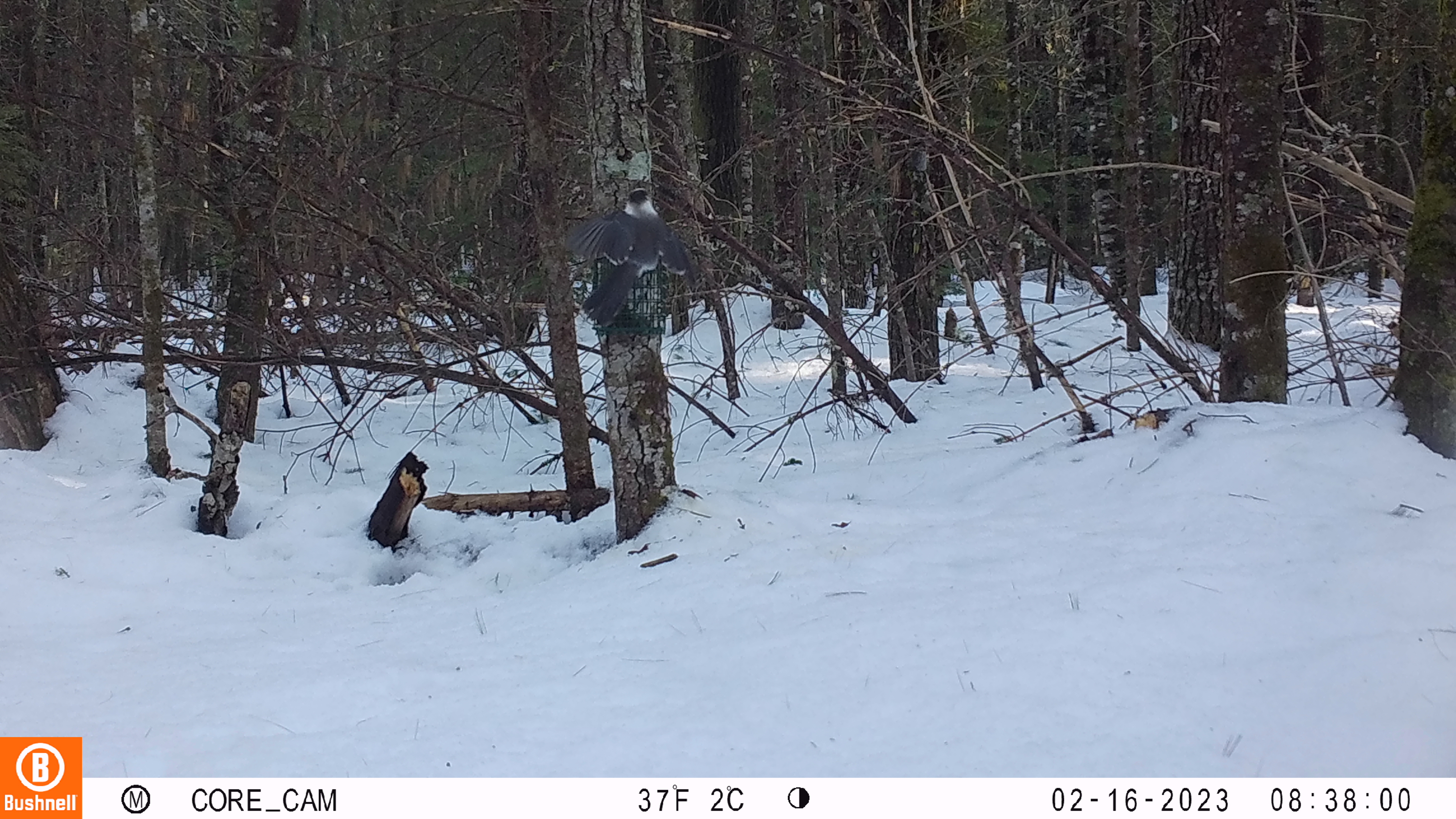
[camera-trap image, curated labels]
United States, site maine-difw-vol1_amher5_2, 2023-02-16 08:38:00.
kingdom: Animalia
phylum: Chordata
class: Aves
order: Passeriformes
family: Corvidae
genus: Perisoreus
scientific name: Perisoreus canadensis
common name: canada jay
Canada jay (Perisoreus canadensis).